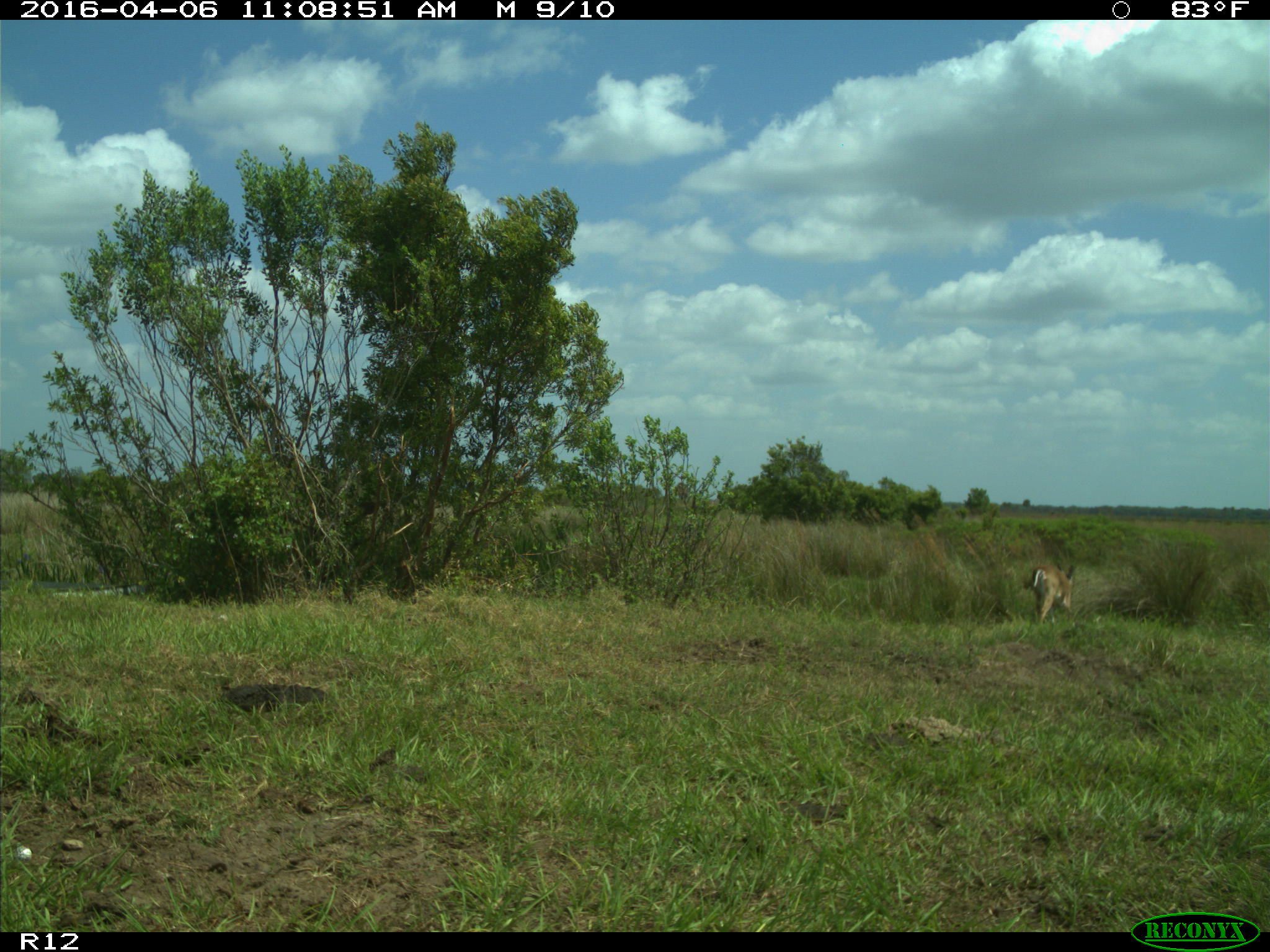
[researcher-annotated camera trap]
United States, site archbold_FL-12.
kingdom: Animalia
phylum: Chordata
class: Mammalia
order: Artiodactyla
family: Cervidae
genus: Odocoileus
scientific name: Odocoileus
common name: deer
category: unidentified deer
Unidentified deer (deer) (Odocoileus).